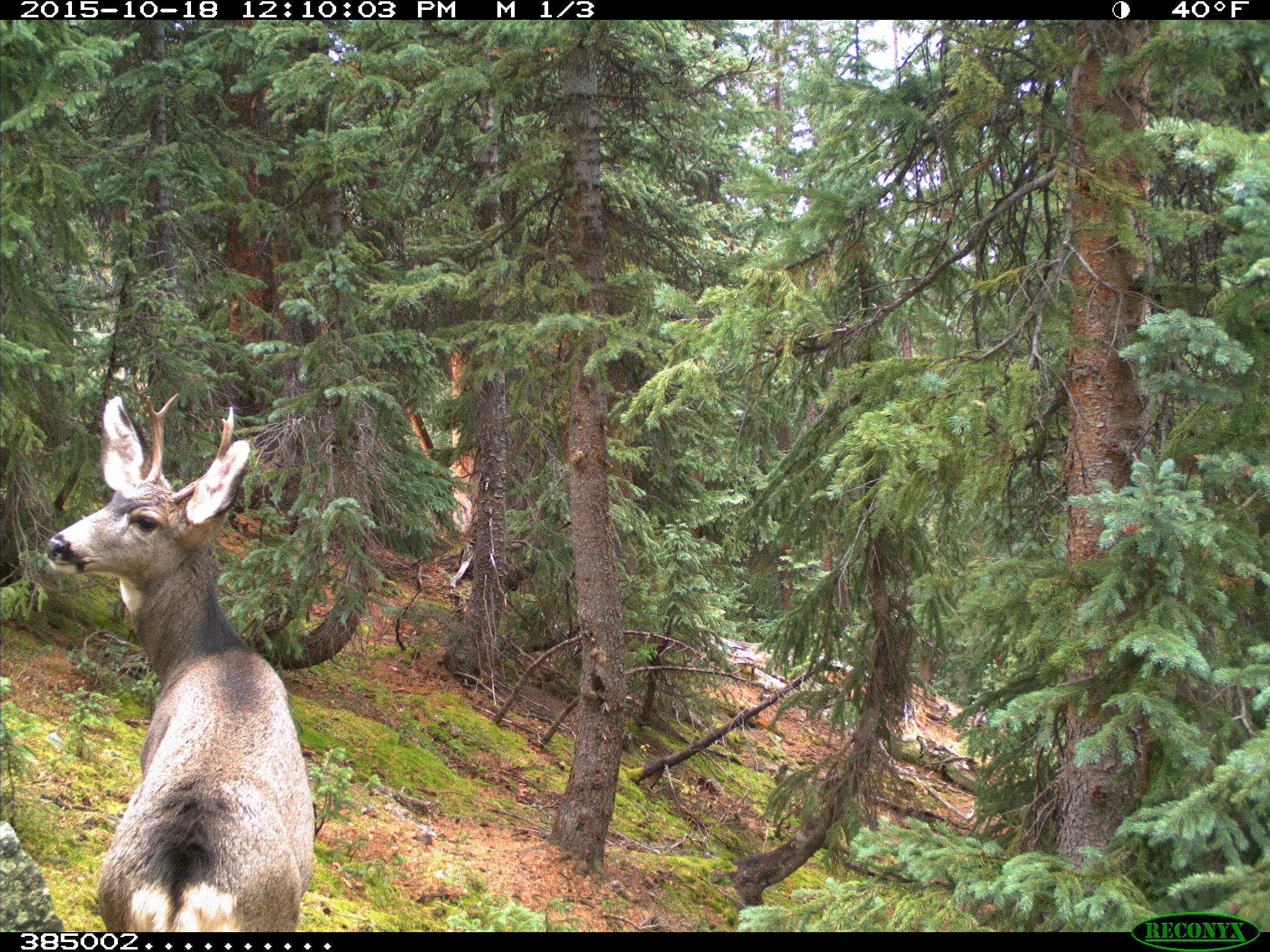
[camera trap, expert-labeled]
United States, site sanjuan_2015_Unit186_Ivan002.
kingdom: Animalia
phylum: Chordata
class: Mammalia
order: Artiodactyla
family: Cervidae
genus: Odocoileus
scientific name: Odocoileus hemionus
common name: mule deer